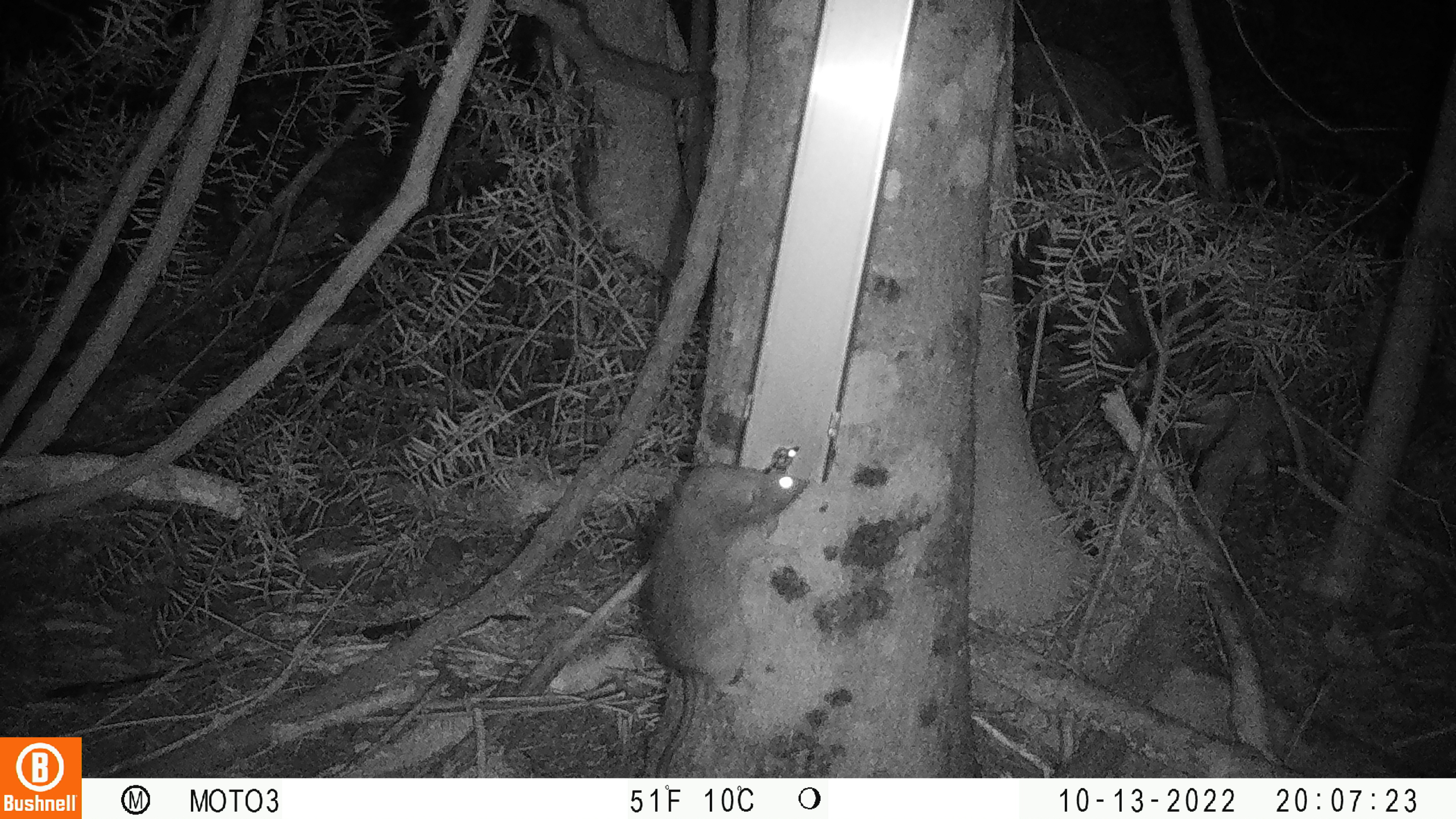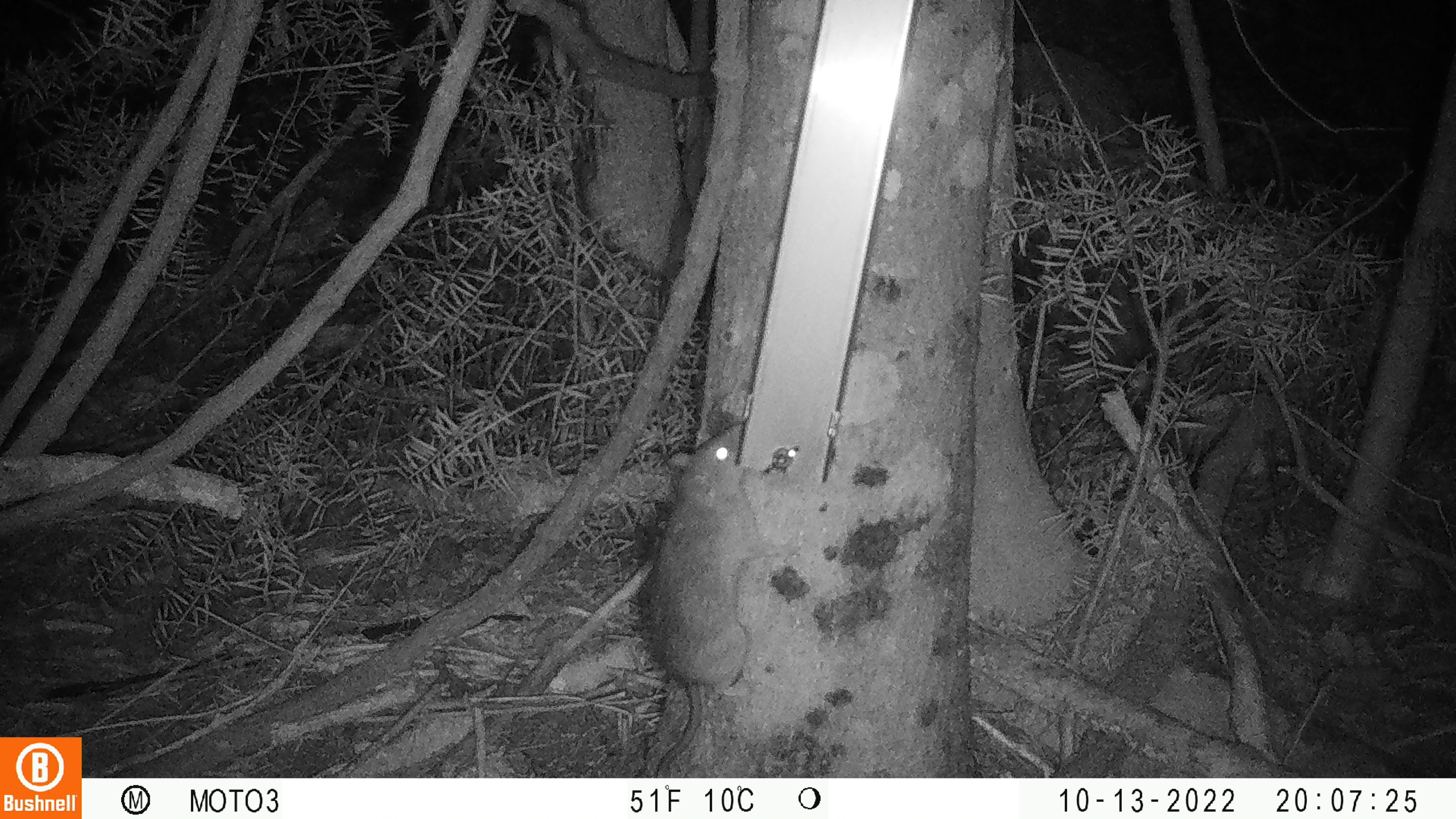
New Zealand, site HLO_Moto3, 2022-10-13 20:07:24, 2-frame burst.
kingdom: Animalia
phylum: Chordata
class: Mammalia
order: Rodentia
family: Muridae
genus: Rattus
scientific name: Rattus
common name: rat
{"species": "rat (Rattus)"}